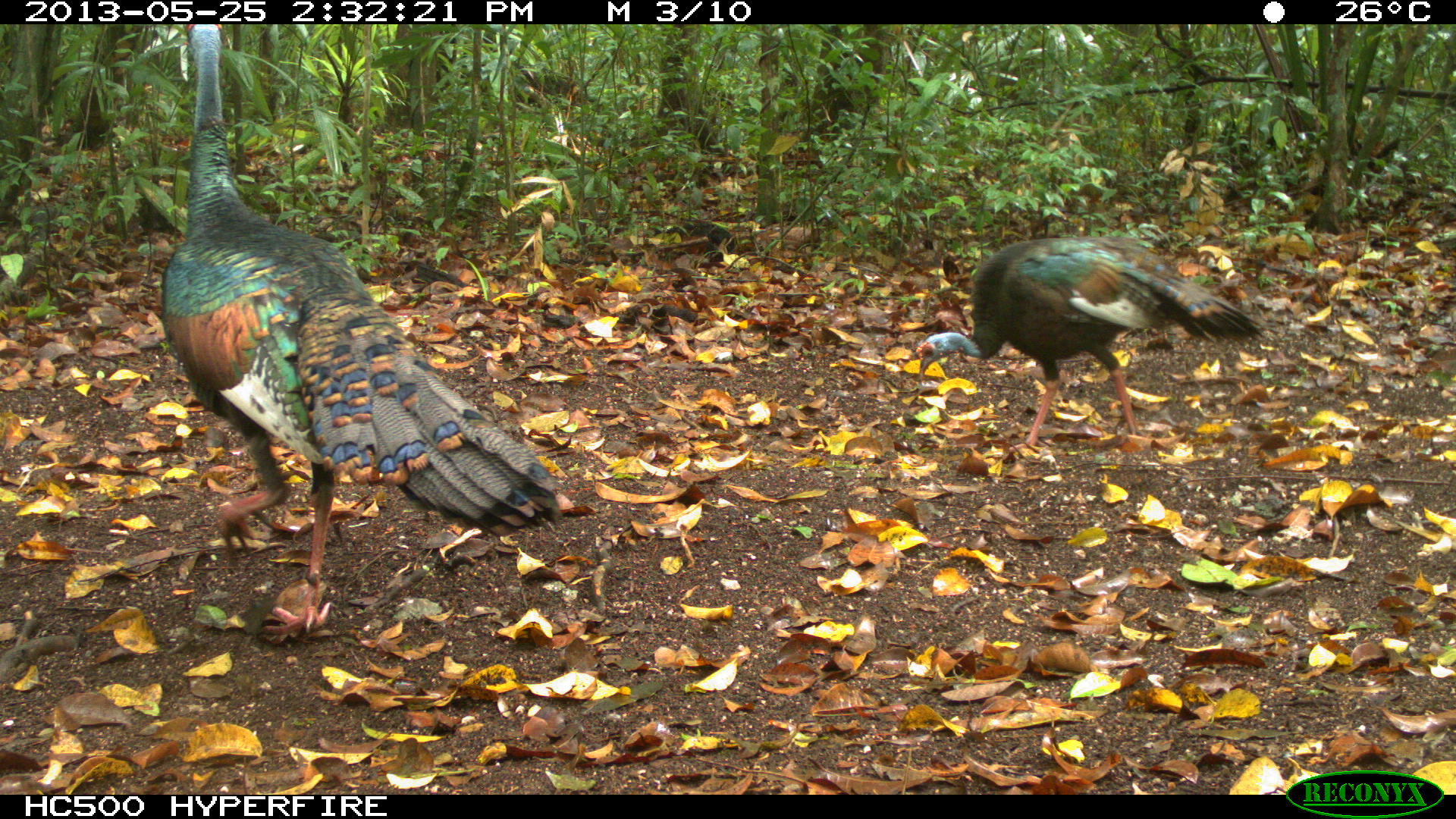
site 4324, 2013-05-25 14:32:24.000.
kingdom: Animalia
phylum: Chordata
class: Aves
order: Galliformes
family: Phasianidae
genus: Meleagris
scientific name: Meleagris ocellata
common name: ocellated turkey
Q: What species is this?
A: Meleagris ocellata (ocellated turkey).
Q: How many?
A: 2.